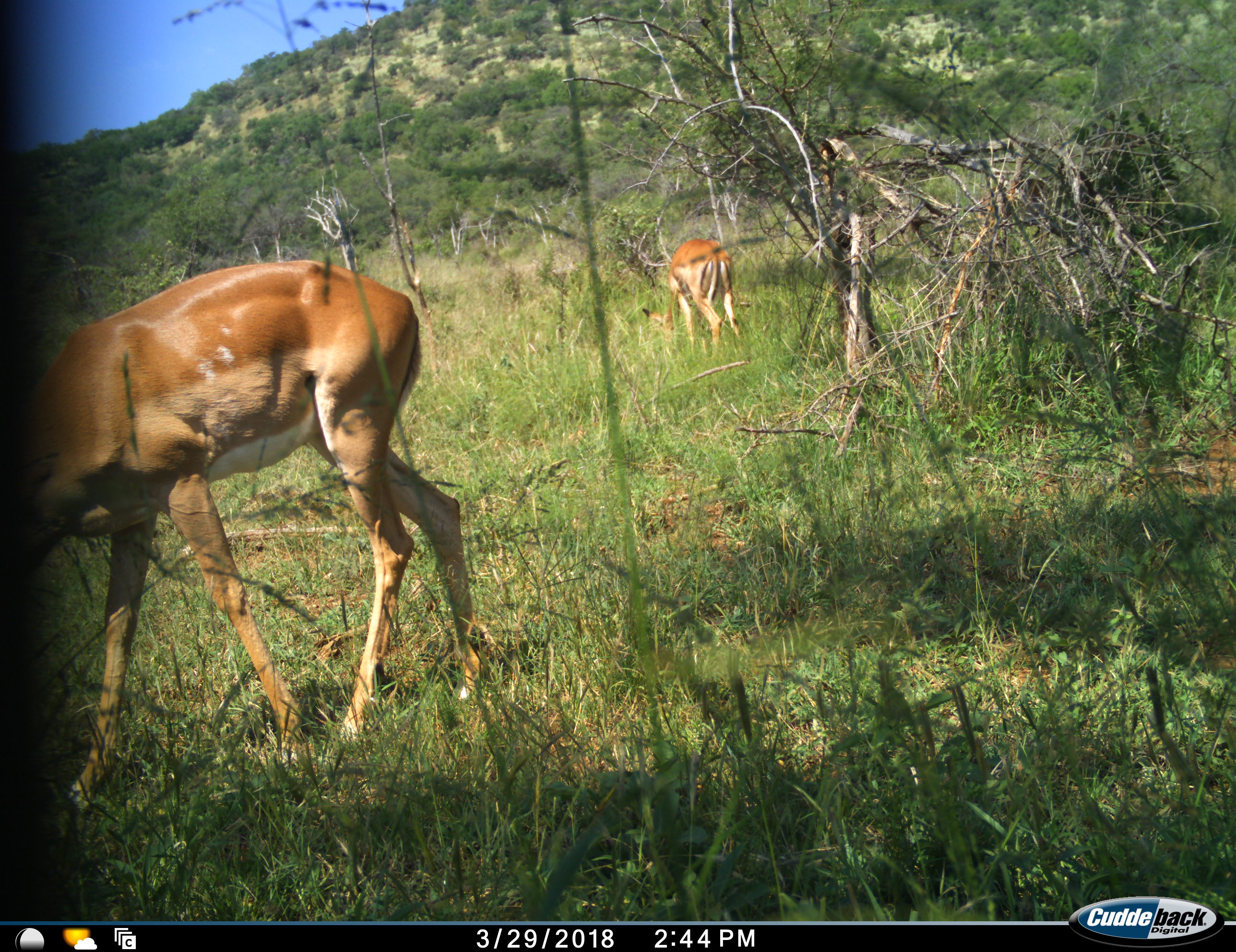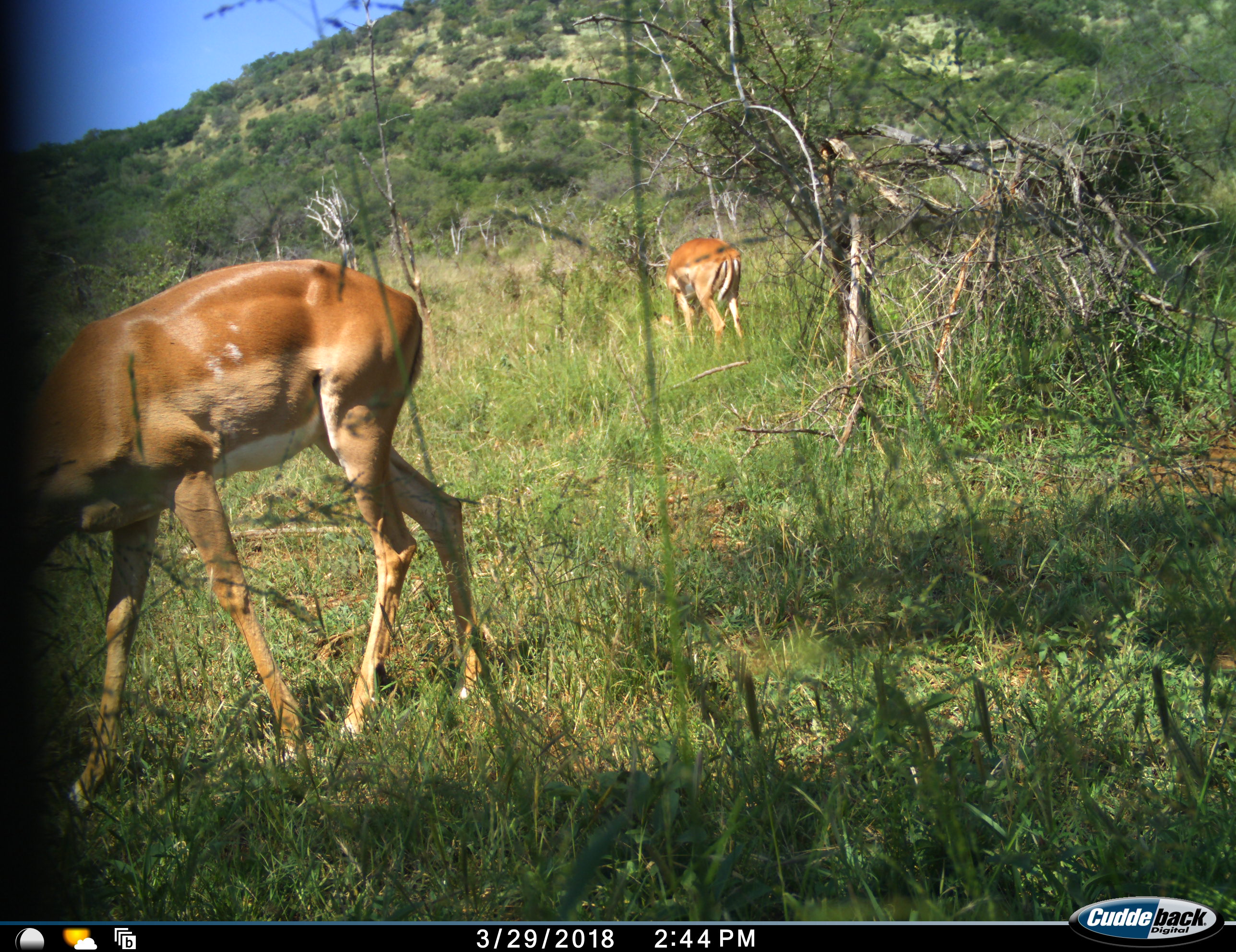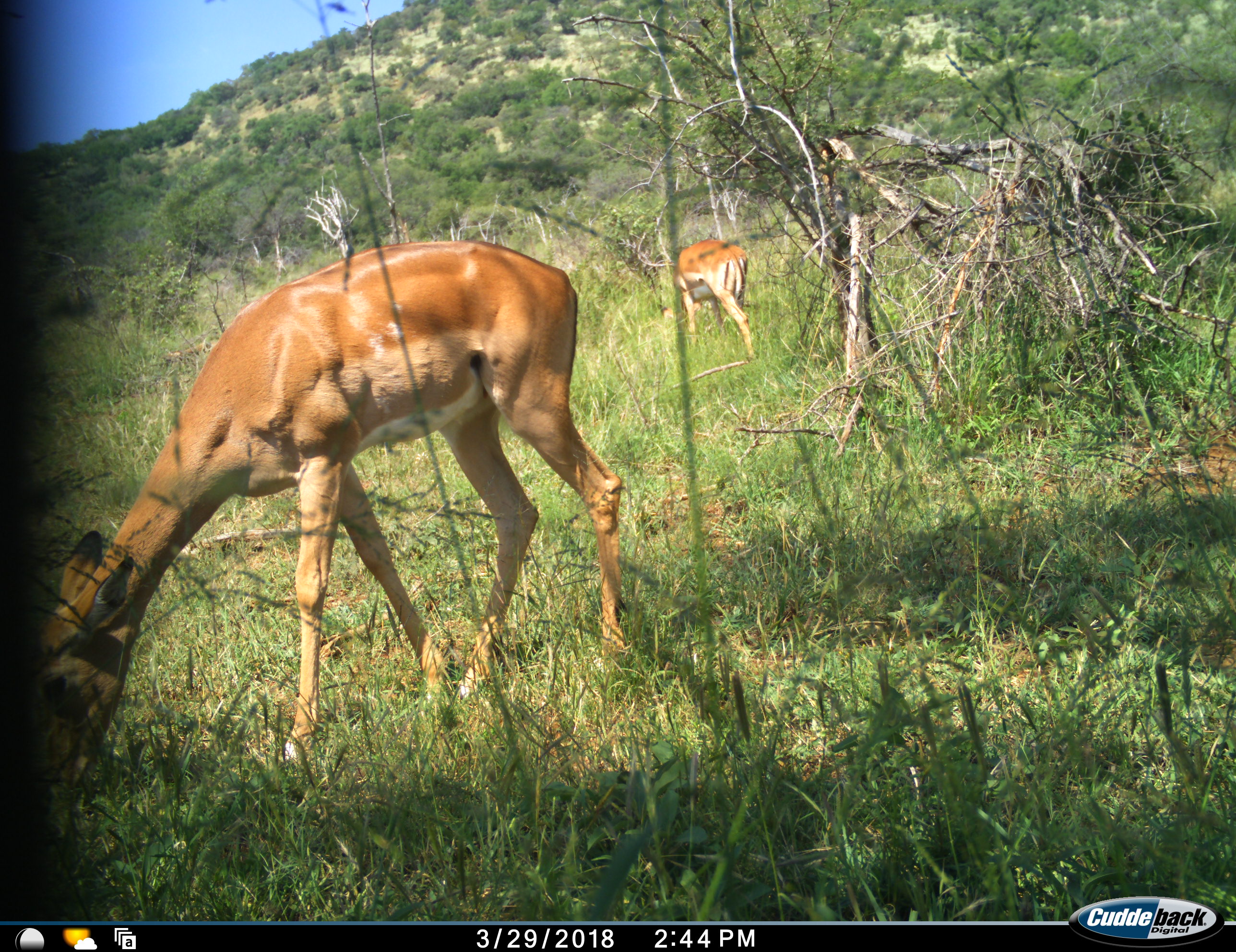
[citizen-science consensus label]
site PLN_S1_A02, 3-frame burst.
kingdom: Animalia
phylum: Chordata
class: Mammalia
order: Artiodactyla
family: Bovidae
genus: Aepyceros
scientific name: Aepyceros melampus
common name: impala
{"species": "impala (Aepyceros melampus)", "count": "2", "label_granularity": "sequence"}